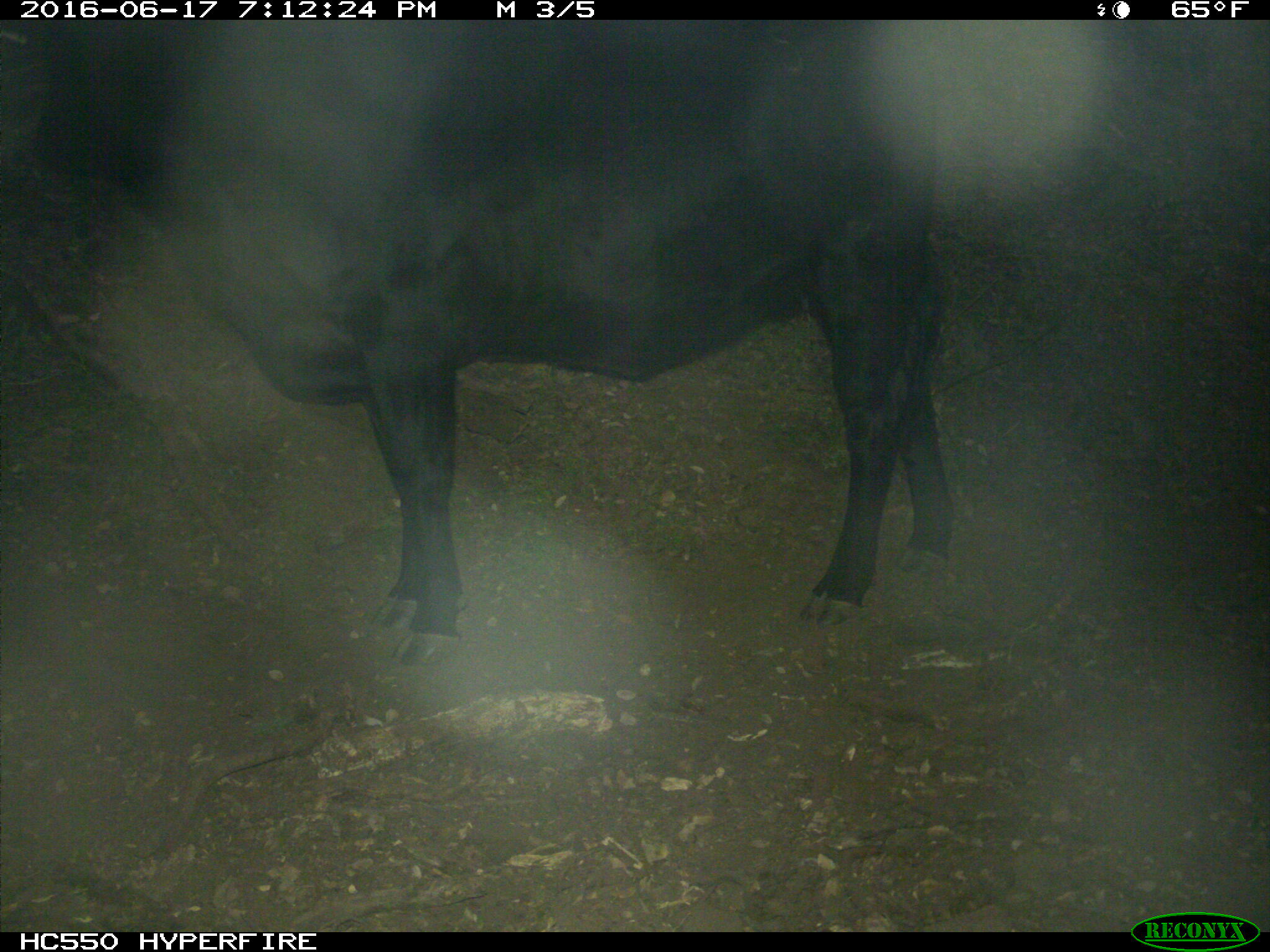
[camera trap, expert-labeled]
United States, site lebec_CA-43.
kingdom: Animalia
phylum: Chordata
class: Mammalia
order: Artiodactyla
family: Bovidae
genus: Bos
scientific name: Bos taurus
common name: domestic cow